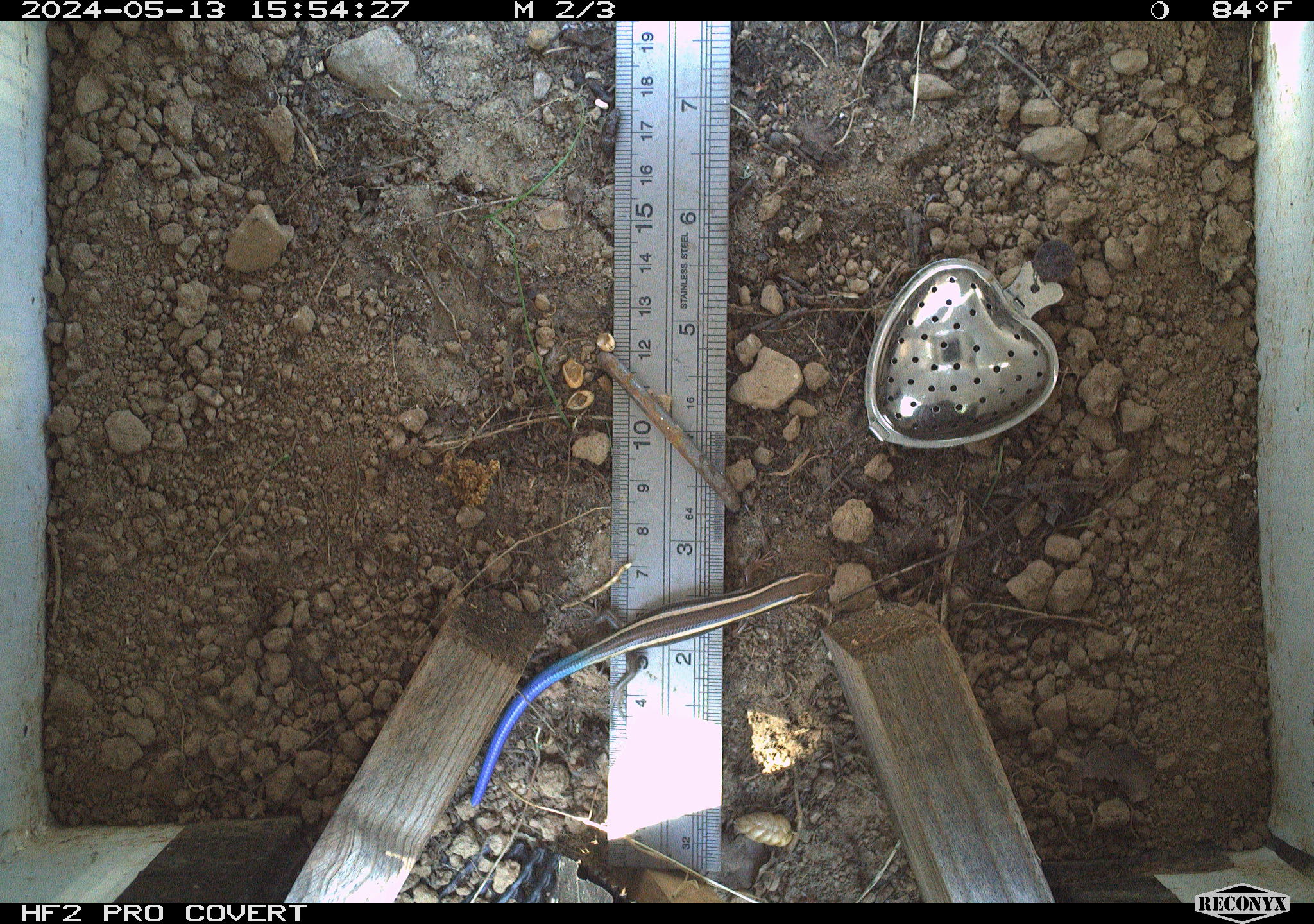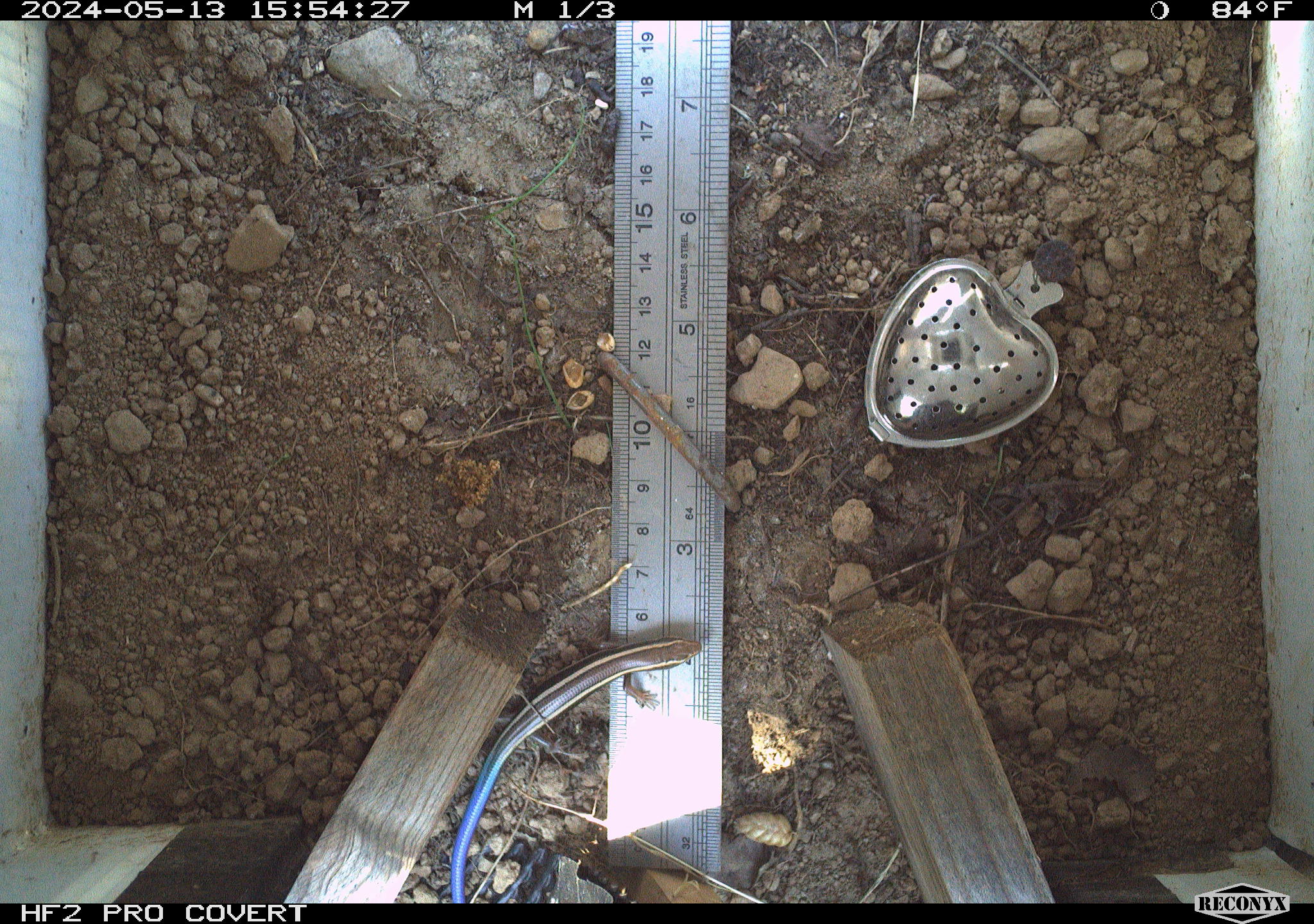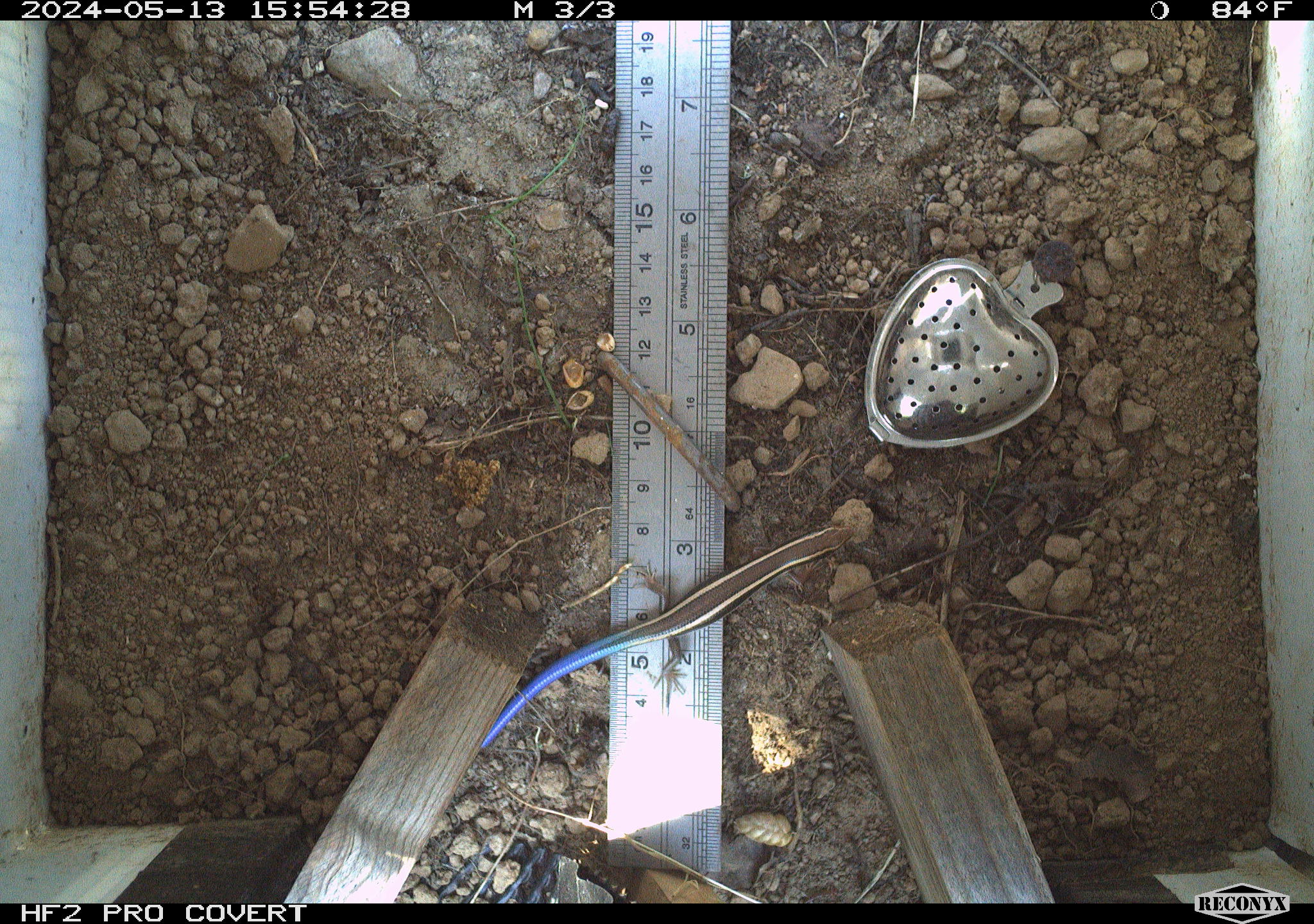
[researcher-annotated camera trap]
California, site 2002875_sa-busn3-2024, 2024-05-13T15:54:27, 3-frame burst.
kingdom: Animalia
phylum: Chordata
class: Reptilia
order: Squamata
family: Scincidae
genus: Plestiodon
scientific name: Plestiodon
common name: blue-tailed skinks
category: plestiodon species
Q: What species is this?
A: Plestiodon species (blue-tailed skinks) (Plestiodon).